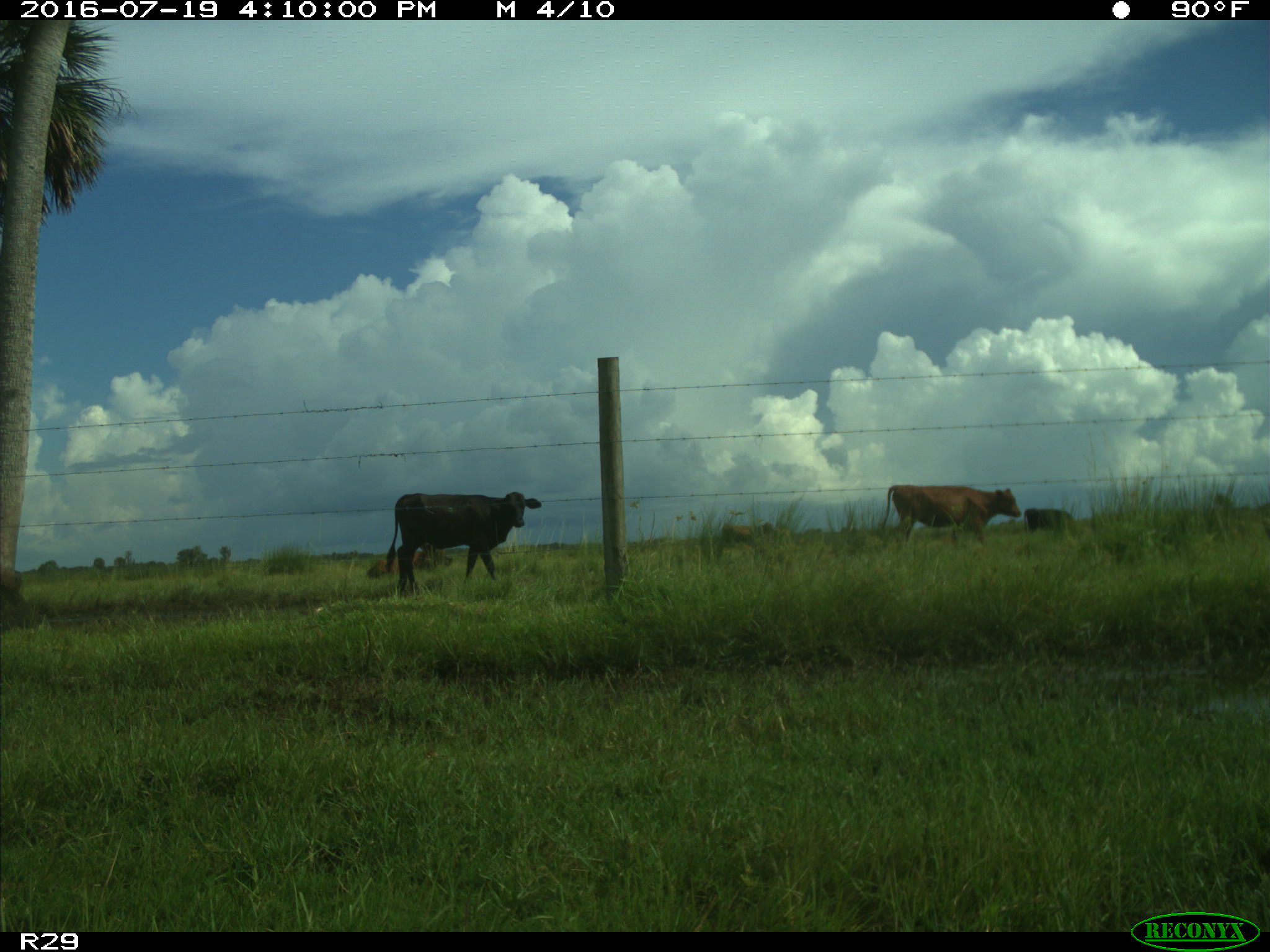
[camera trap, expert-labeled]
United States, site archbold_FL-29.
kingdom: Animalia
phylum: Chordata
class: Mammalia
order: Artiodactyla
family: Bovidae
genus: Bos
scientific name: Bos taurus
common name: domestic cow